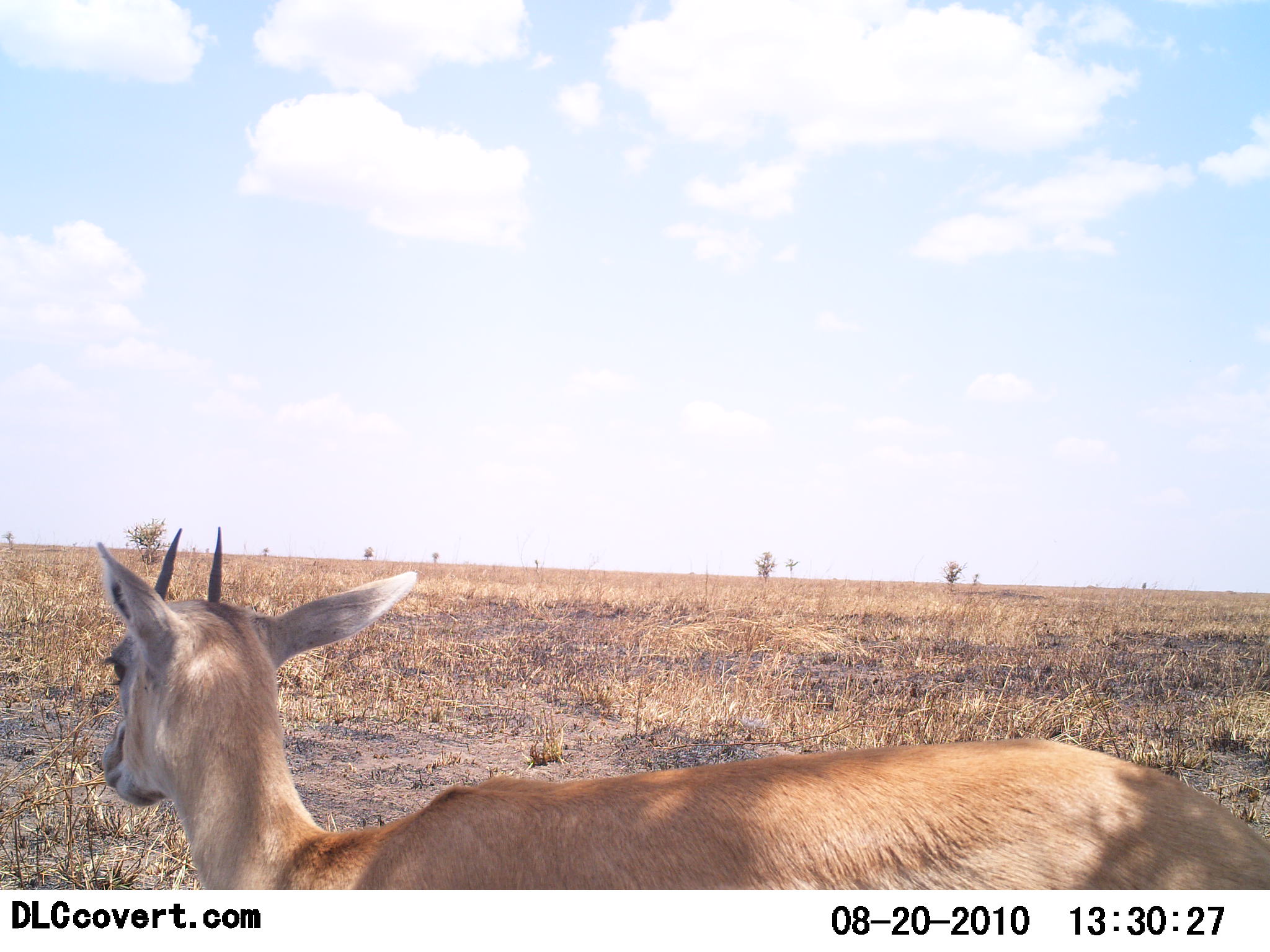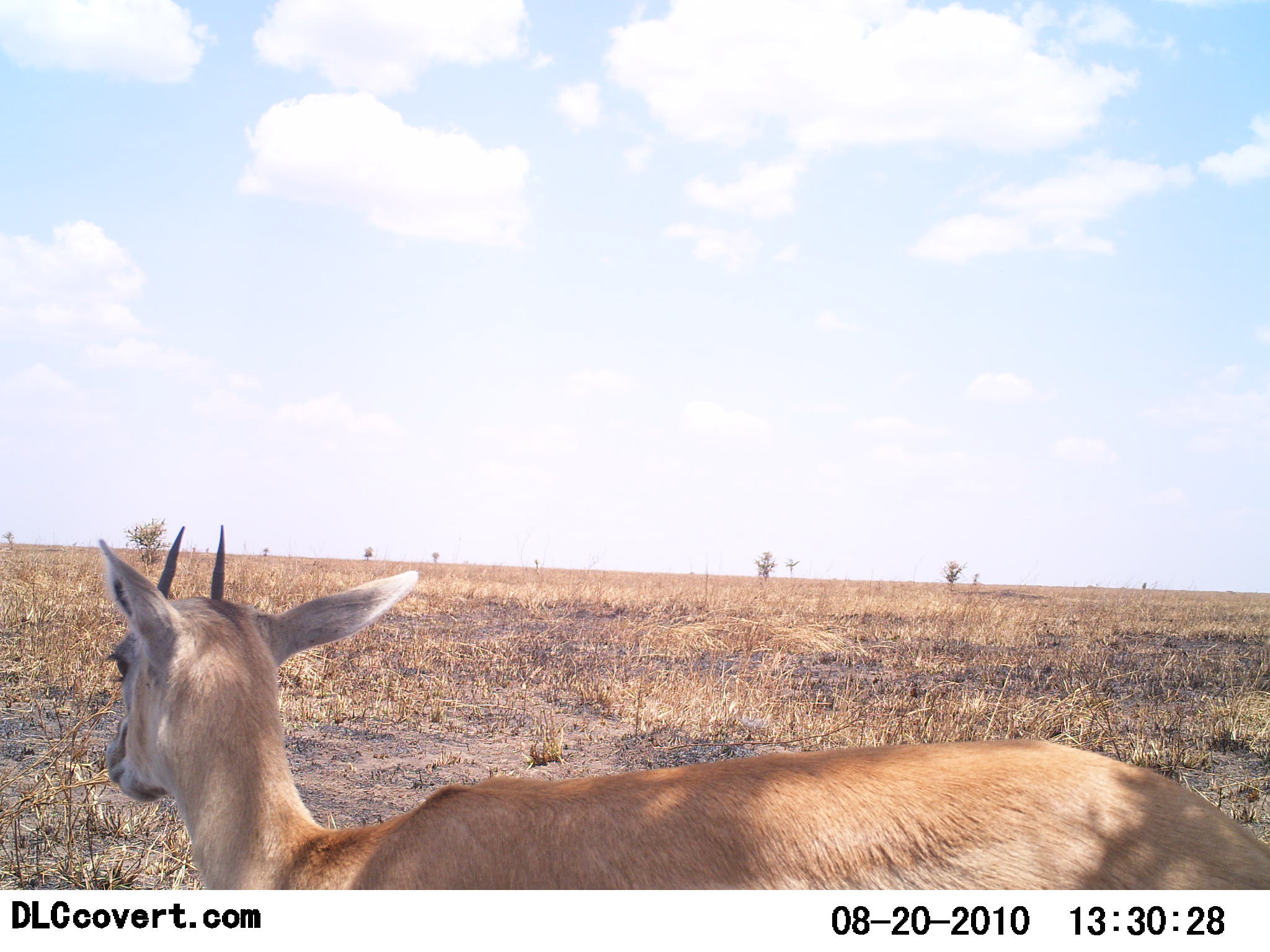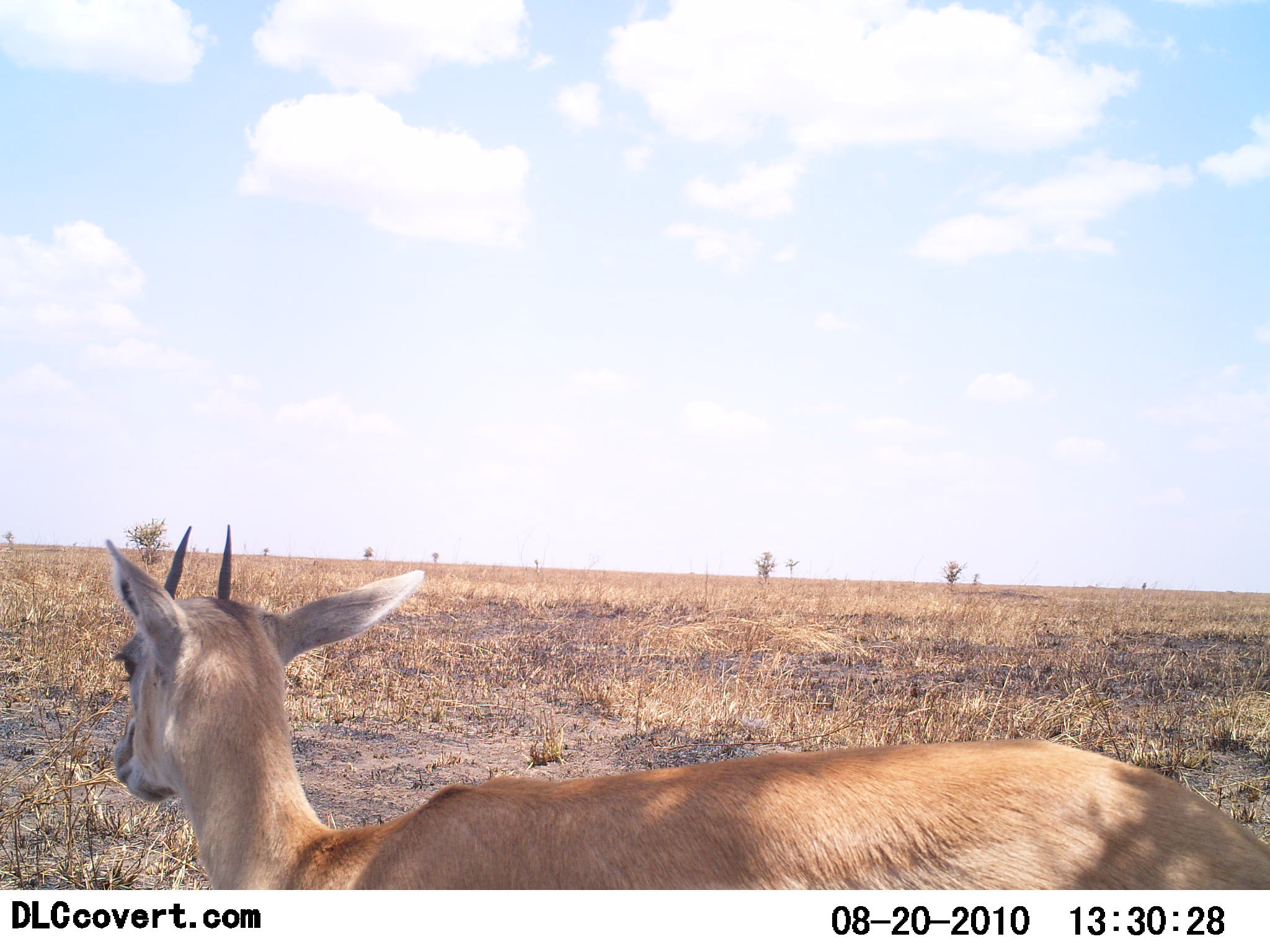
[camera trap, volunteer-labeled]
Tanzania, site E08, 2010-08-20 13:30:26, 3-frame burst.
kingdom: Animalia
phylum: Chordata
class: Mammalia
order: Artiodactyla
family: Bovidae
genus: Eudorcas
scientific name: Eudorcas thomsonii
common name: thomson's gazelle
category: gazellethomsons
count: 1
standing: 100%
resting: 0%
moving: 0%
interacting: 0%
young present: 0%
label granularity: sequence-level